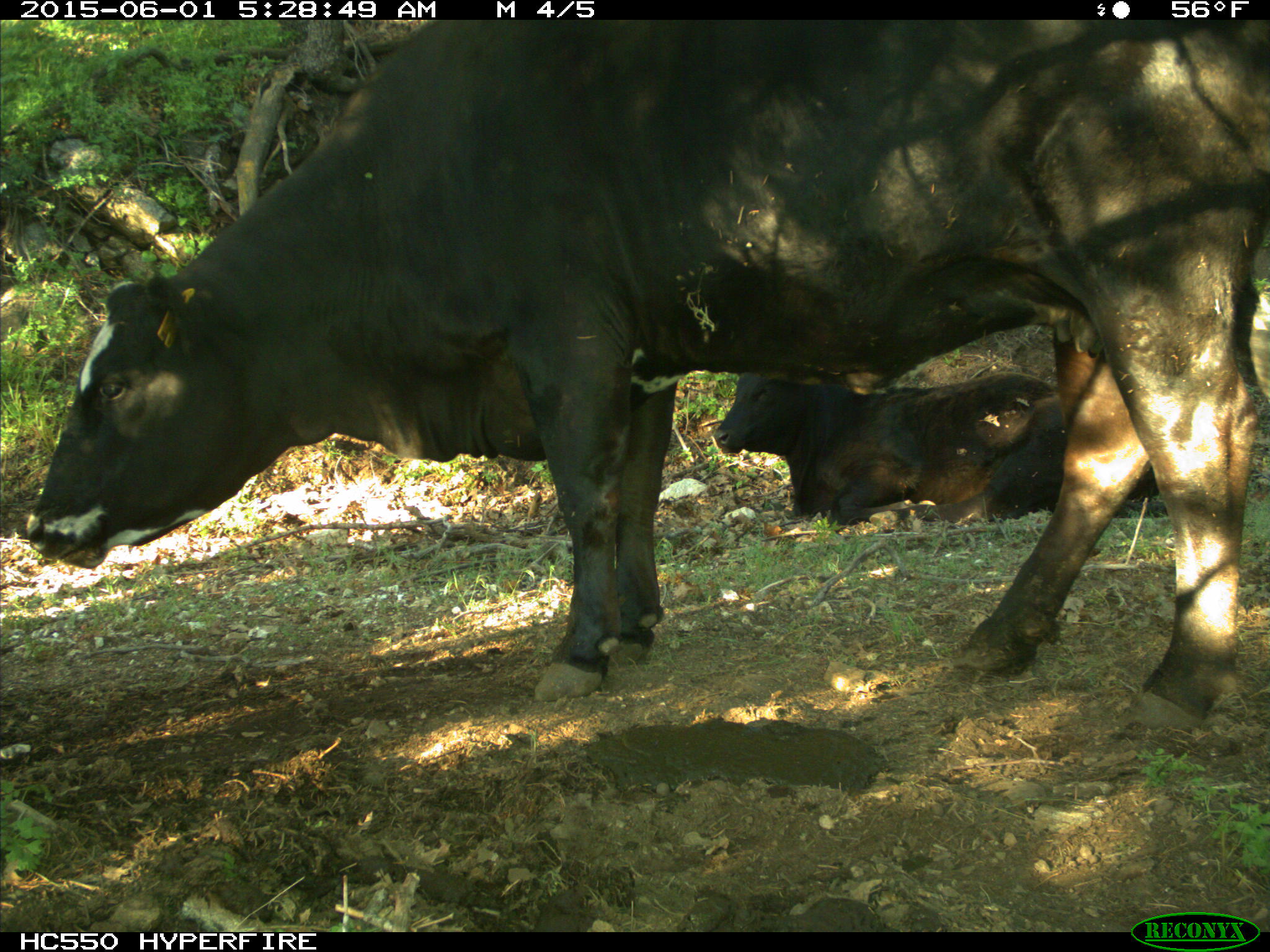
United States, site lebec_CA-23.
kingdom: Animalia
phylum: Chordata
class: Mammalia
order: Artiodactyla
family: Bovidae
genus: Bos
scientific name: Bos taurus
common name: domestic cow